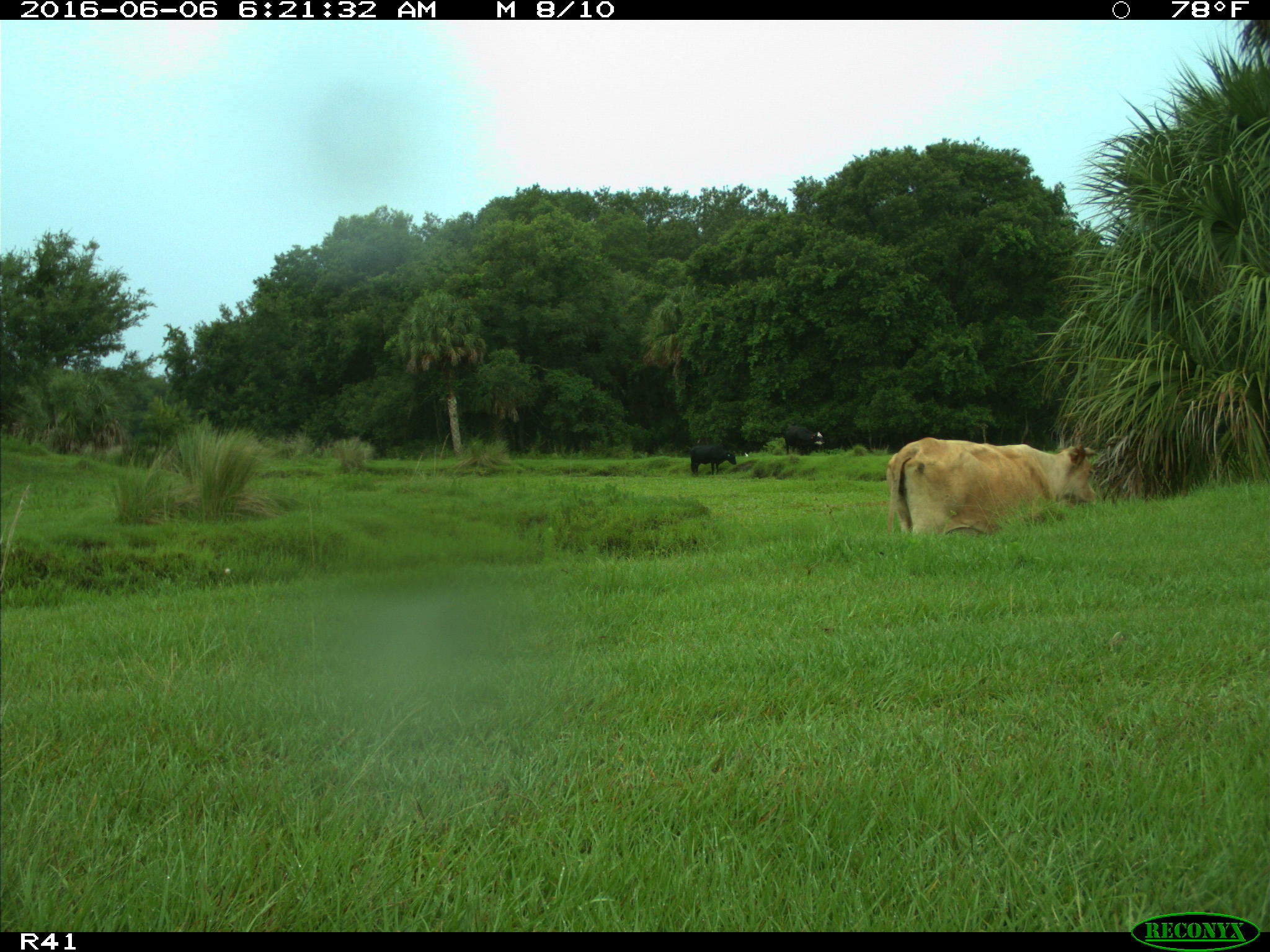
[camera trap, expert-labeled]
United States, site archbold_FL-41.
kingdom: Animalia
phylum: Chordata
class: Mammalia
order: Artiodactyla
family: Bovidae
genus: Bos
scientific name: Bos taurus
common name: domestic cow